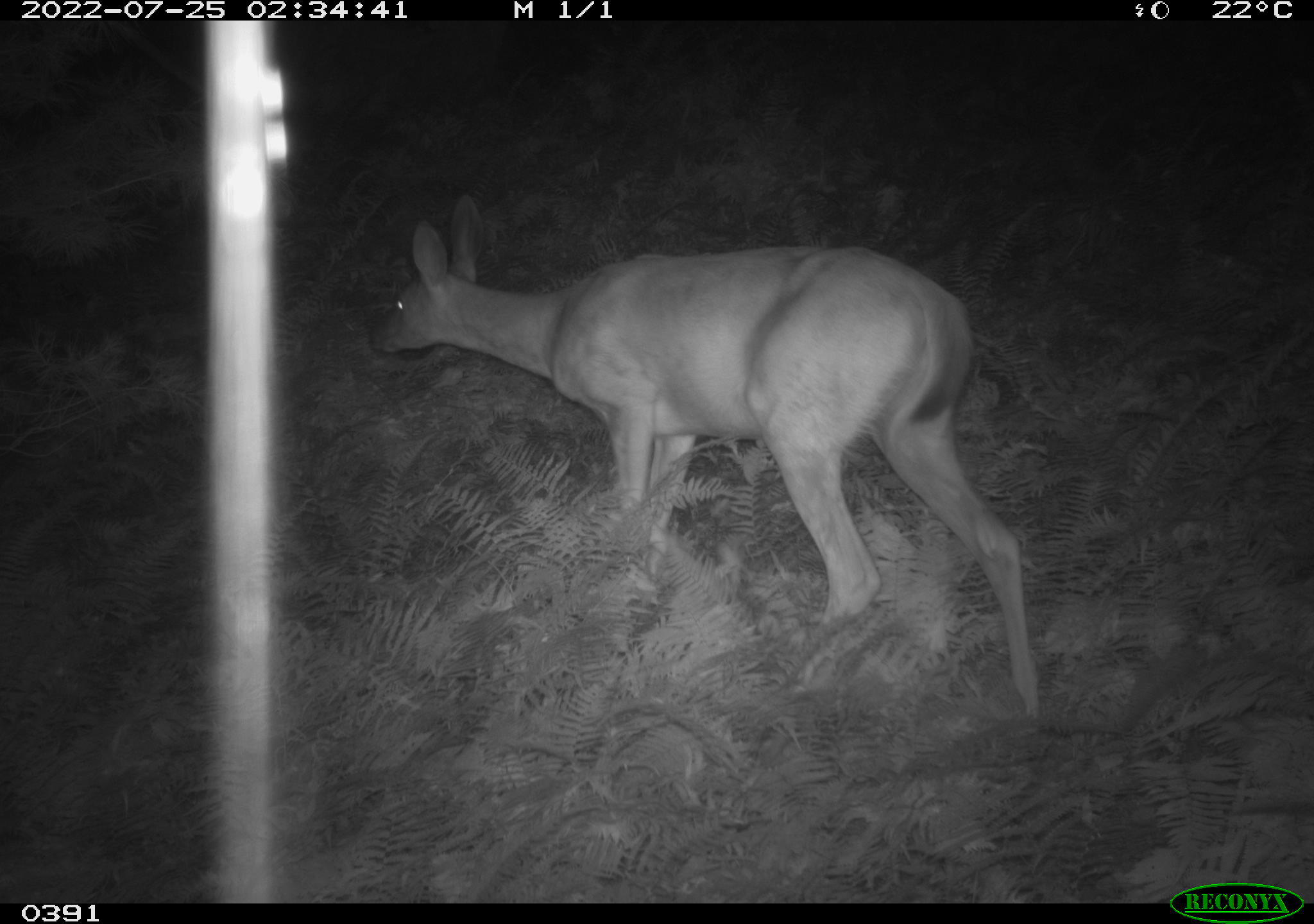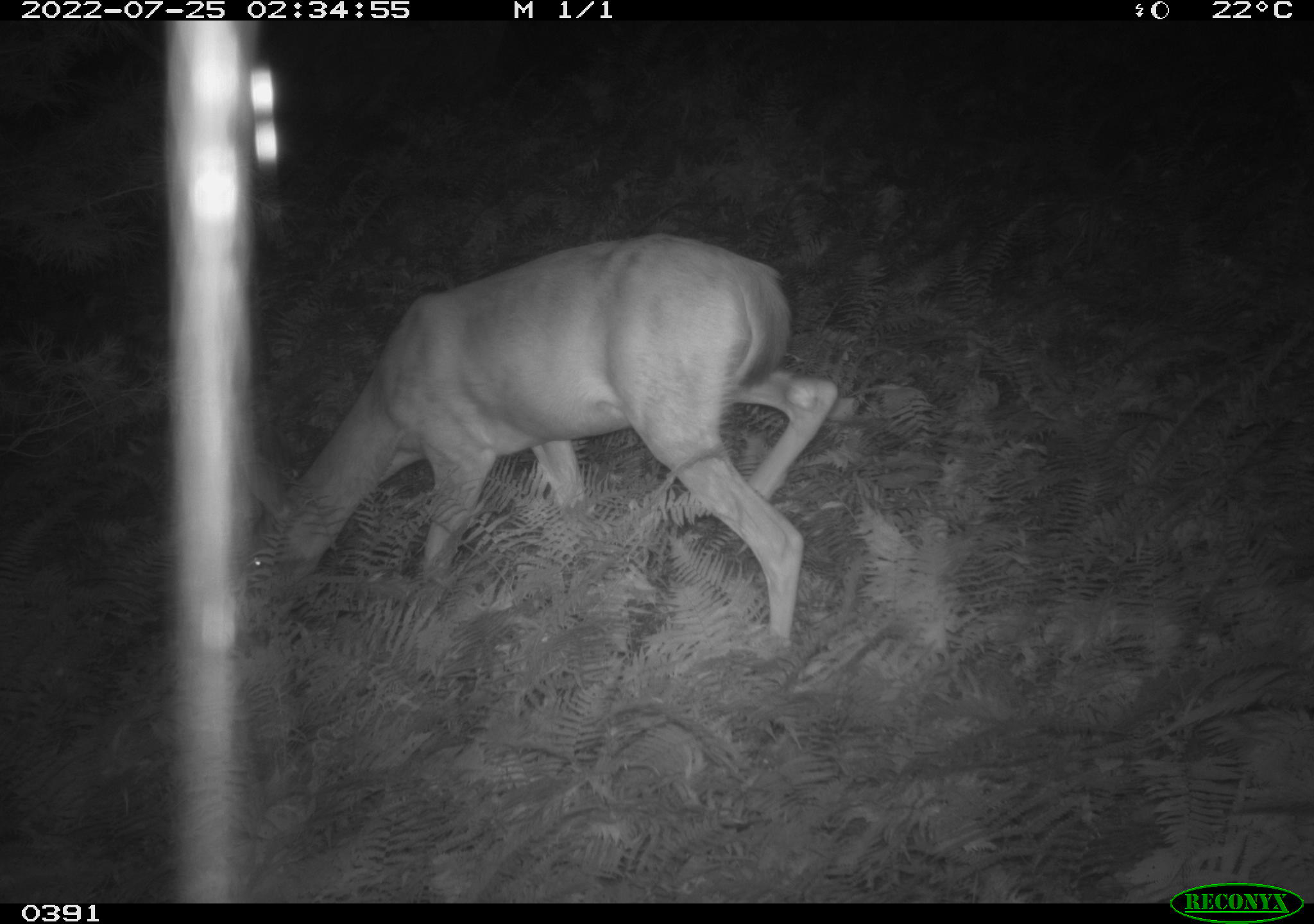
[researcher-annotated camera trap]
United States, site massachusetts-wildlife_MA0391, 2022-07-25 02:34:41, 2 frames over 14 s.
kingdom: Animalia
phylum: Chordata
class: Mammalia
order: Artiodactyla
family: Cervidae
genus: Odocoileus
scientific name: Odocoileus virginianus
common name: white-tailed deer